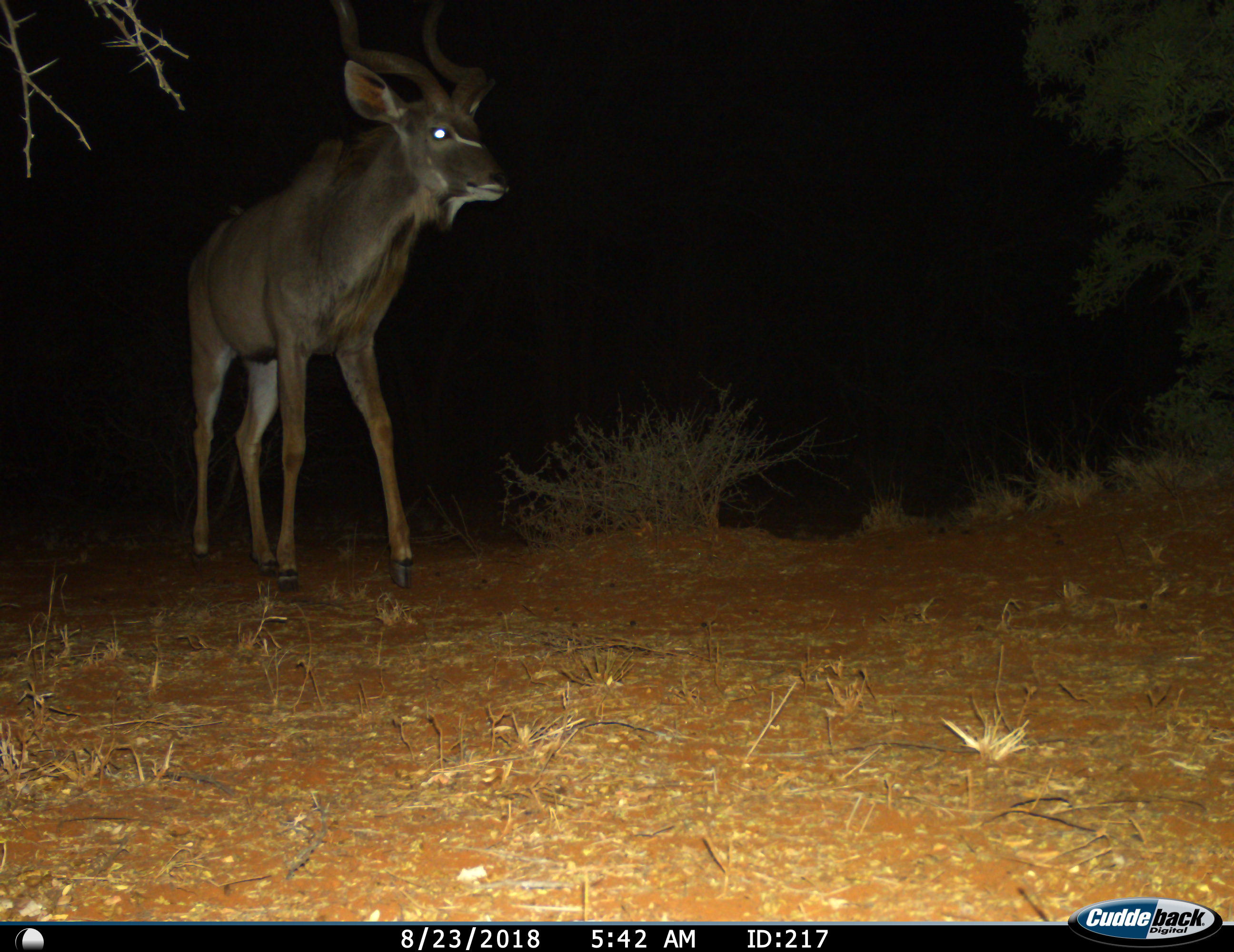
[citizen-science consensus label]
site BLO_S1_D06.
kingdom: Animalia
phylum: Chordata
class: Mammalia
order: Artiodactyla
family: Bovidae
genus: Tragelaphus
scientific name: Tragelaphus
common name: kudu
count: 1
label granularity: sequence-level